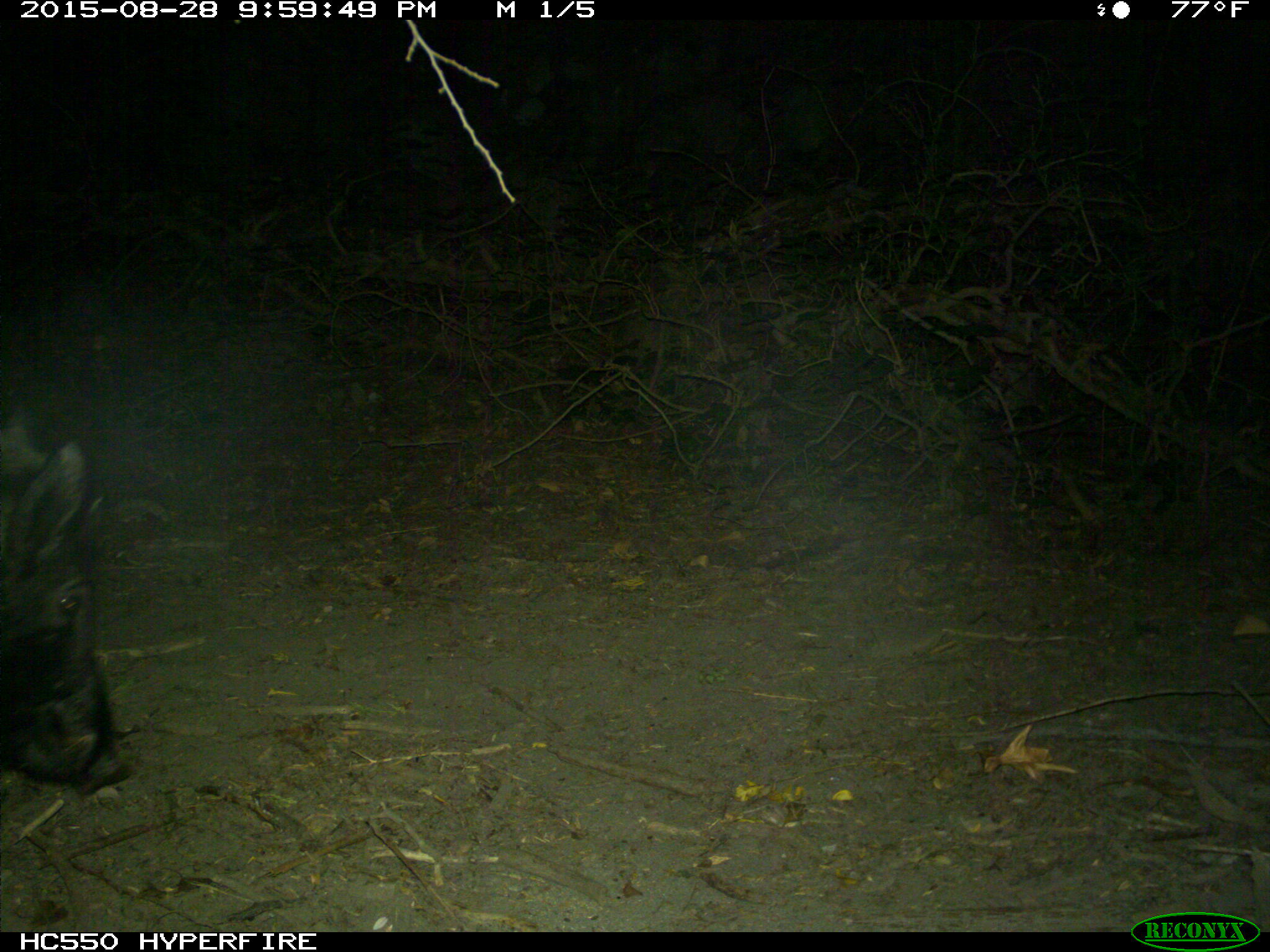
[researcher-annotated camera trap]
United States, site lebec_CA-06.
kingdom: Animalia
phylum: Chordata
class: Mammalia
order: Artiodactyla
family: Suidae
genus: Sus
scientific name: Sus scrofa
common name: wild boar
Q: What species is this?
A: Sus scrofa (wild boar).